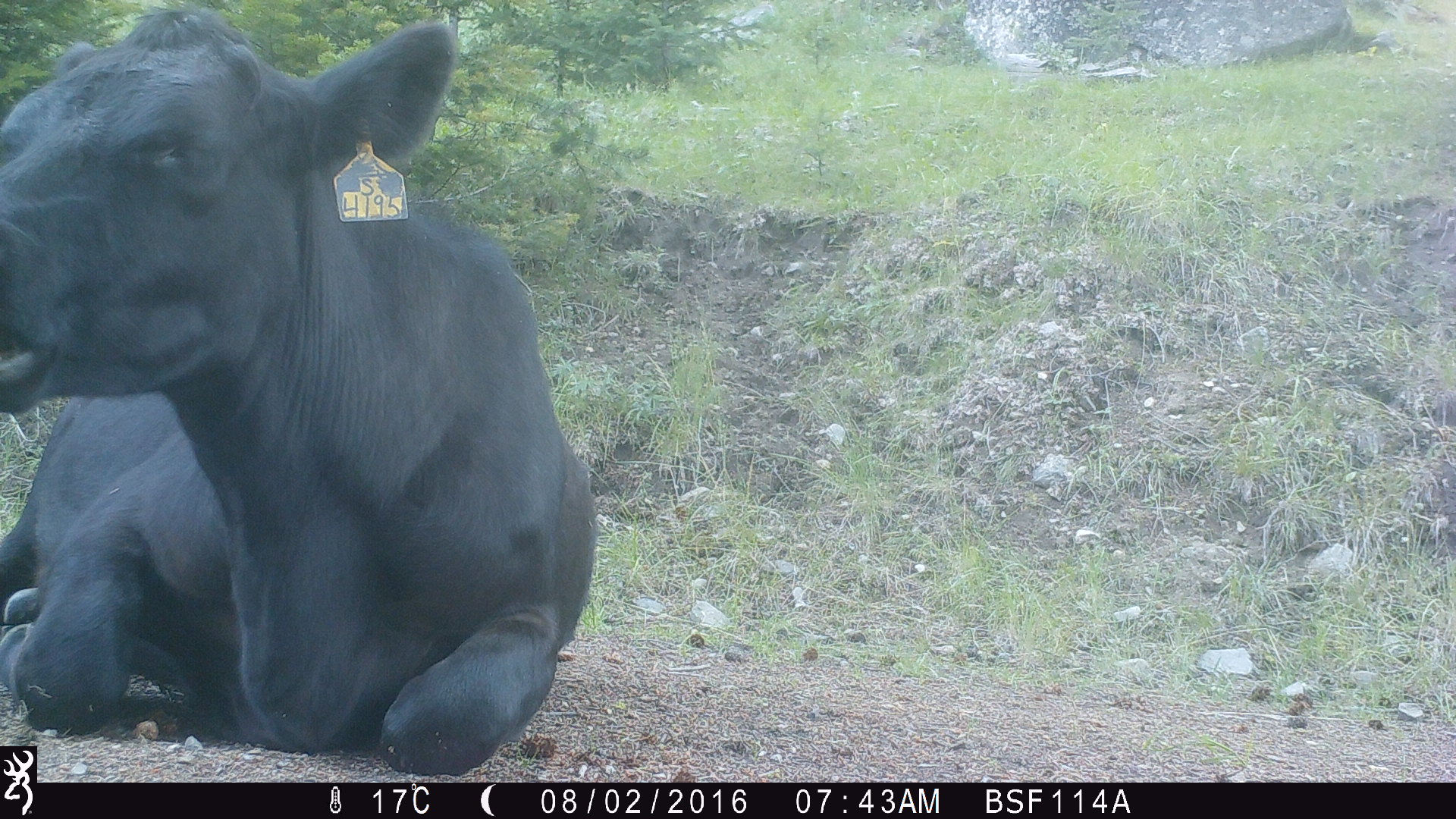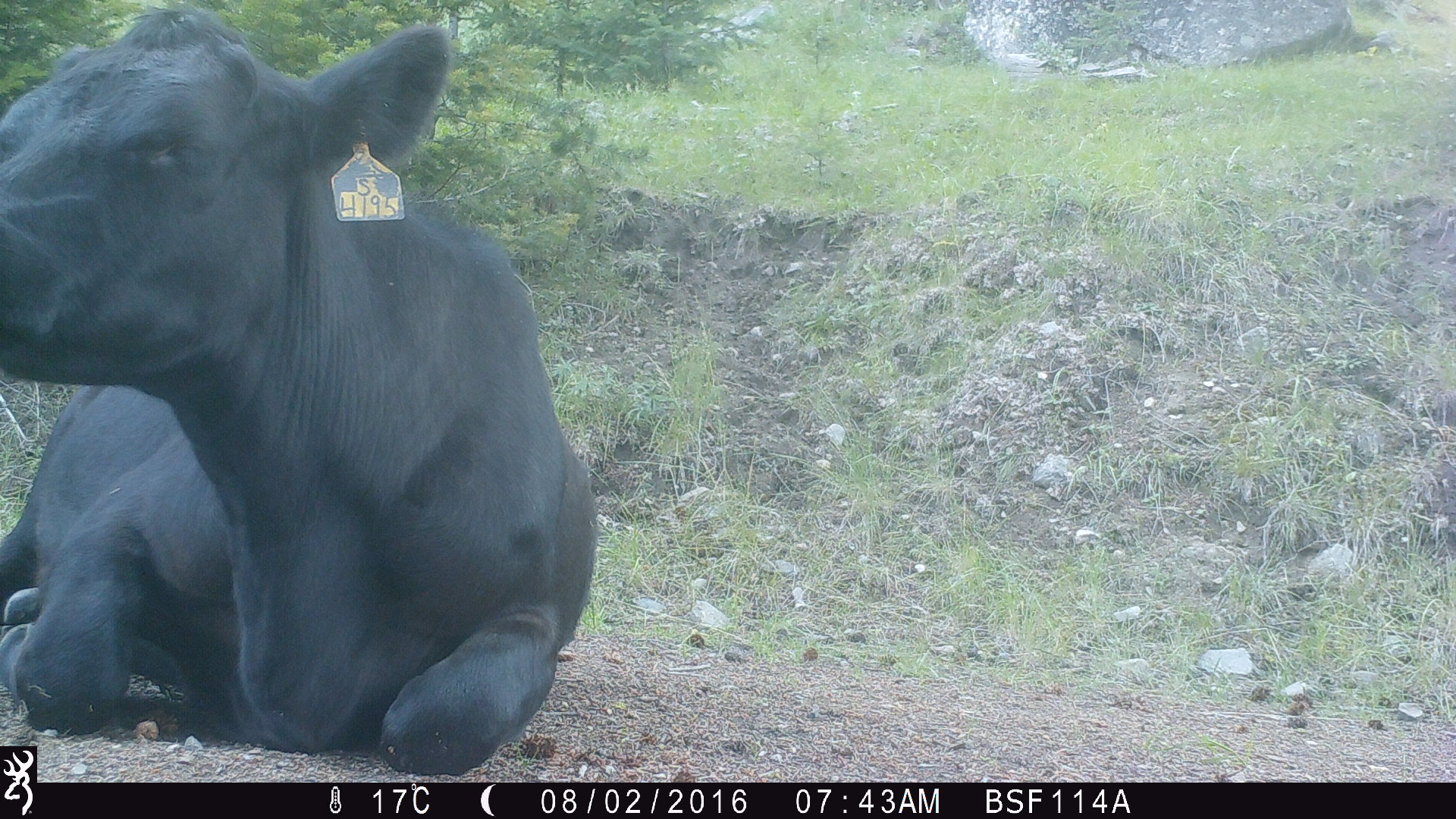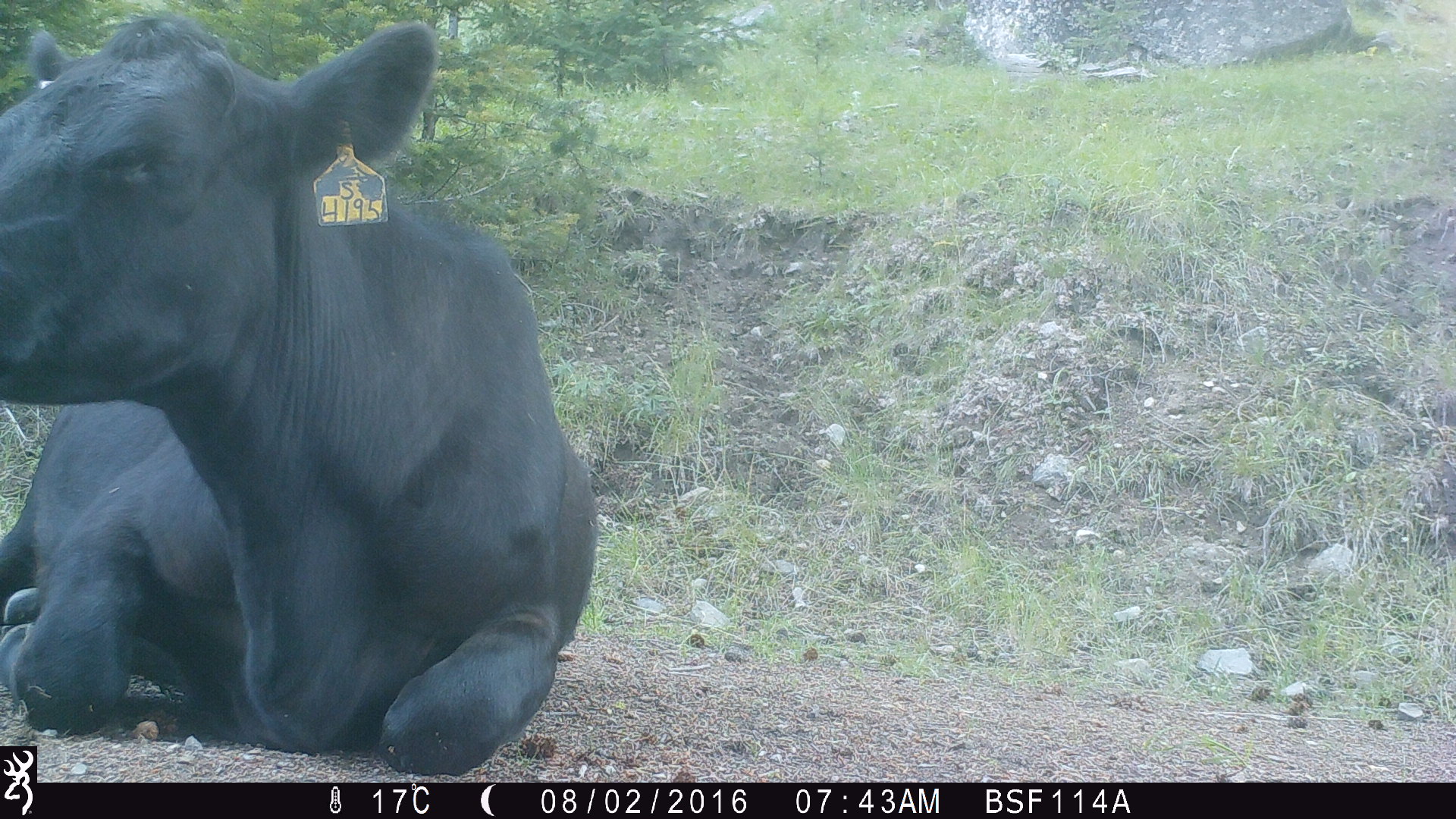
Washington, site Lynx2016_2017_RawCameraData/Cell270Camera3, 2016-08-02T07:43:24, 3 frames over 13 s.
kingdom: Animalia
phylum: Chordata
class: Mammalia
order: Artiodactyla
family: Bovidae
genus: Bos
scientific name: Bos taurus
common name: domestic cattle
Domestic cattle (Bos taurus). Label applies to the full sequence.